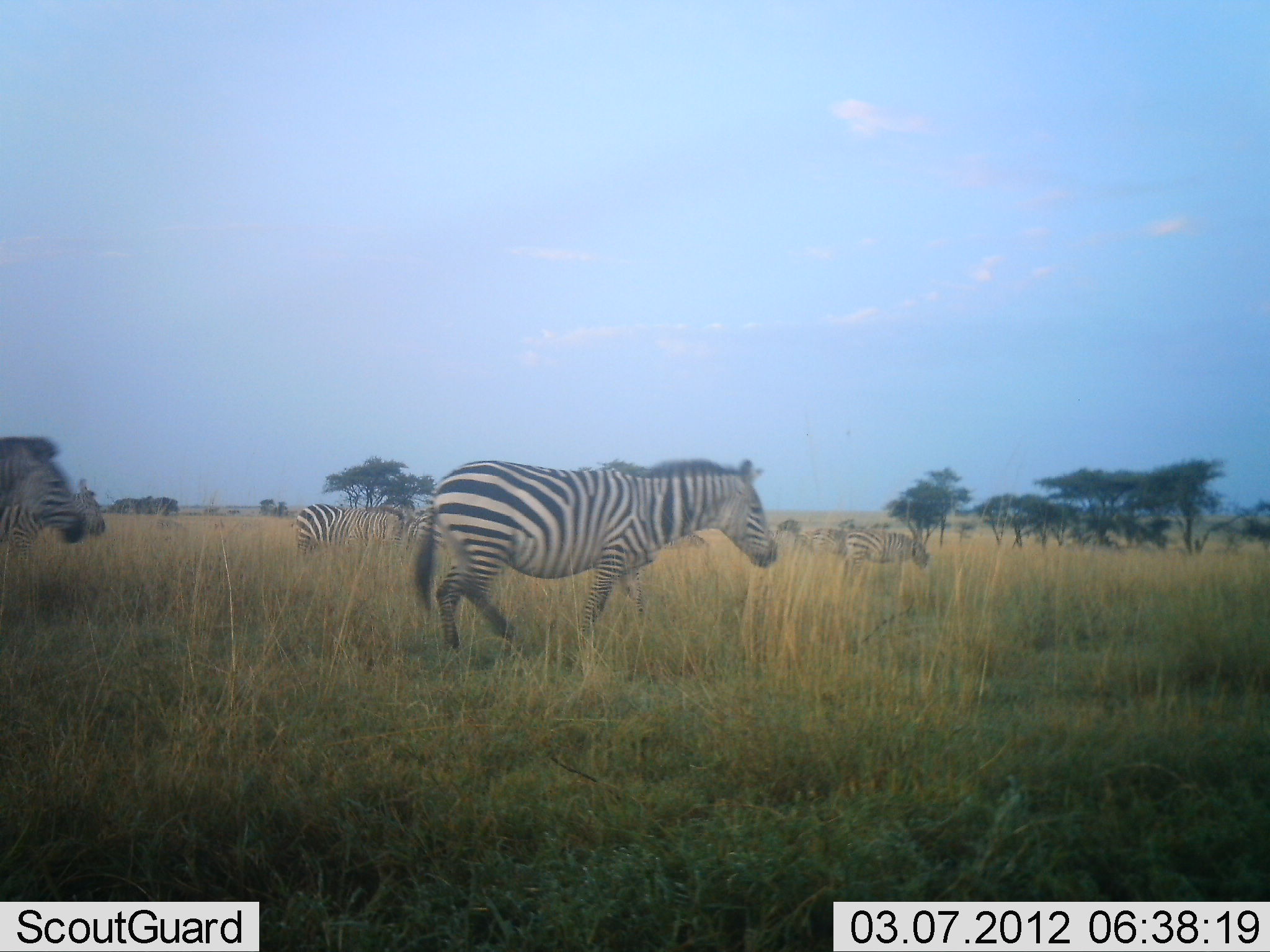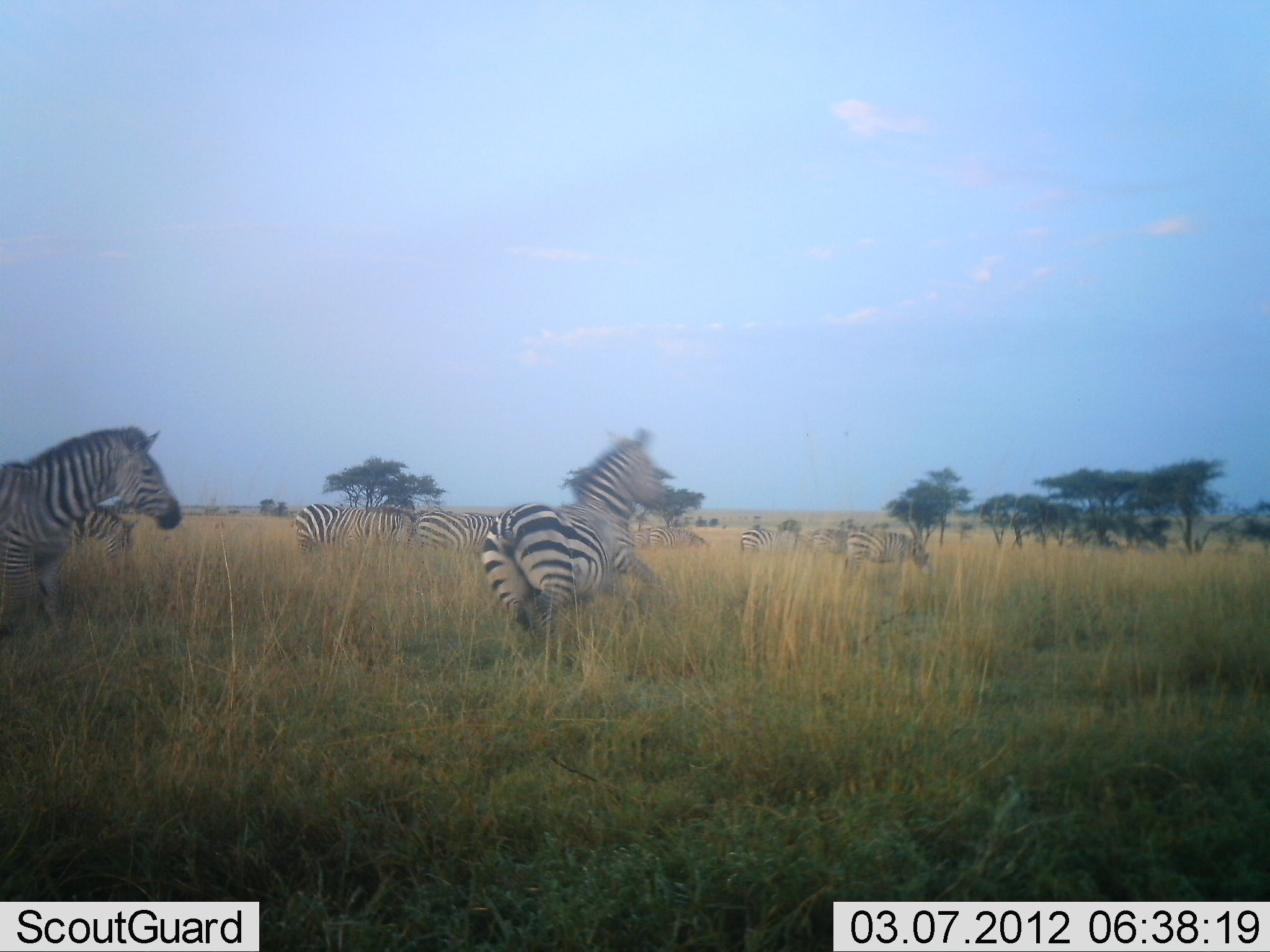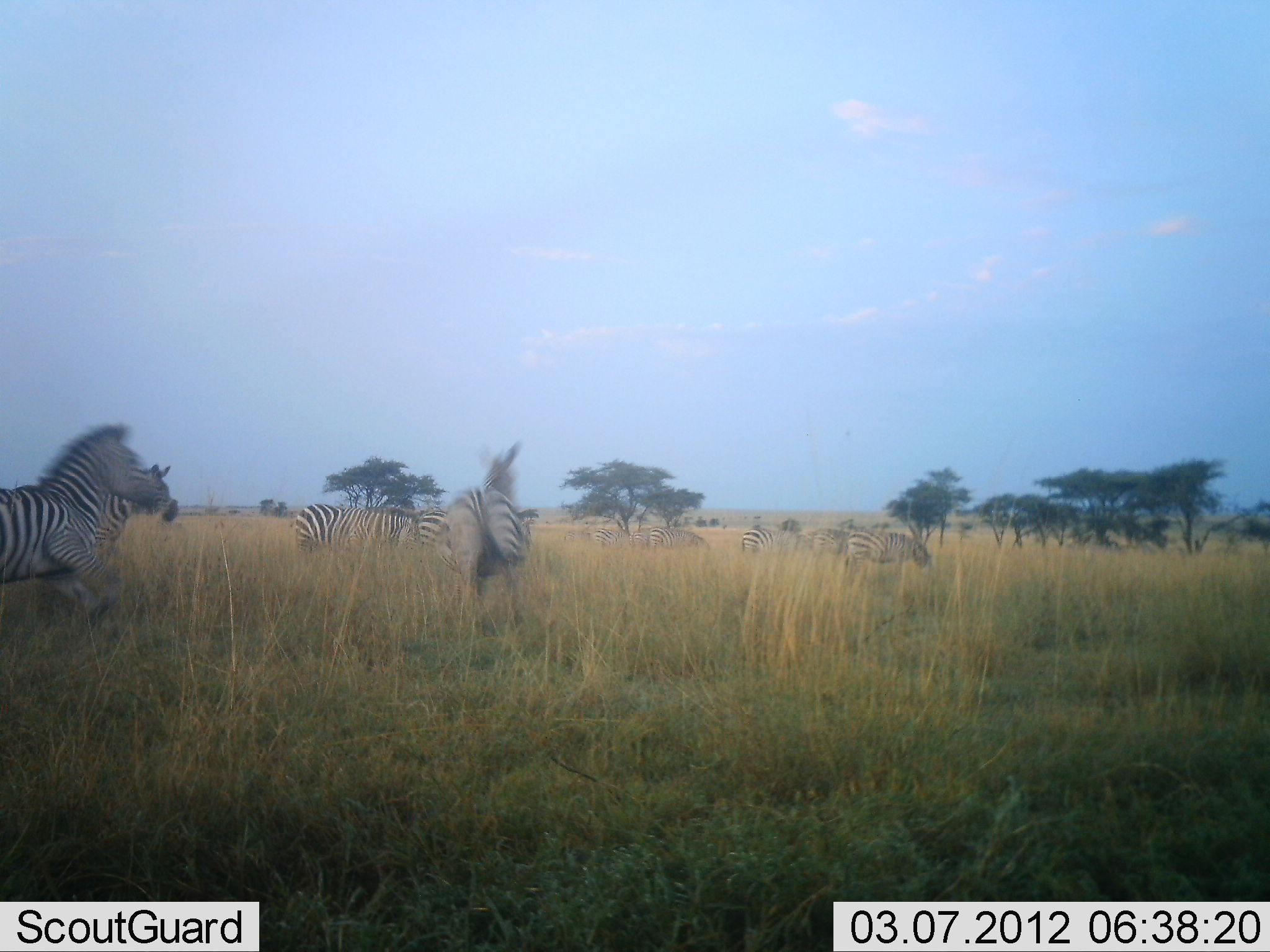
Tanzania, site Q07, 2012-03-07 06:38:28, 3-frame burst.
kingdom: Animalia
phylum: Chordata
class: Mammalia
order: Perissodactyla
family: Equidae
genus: Equus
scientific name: Equus quagga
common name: plains zebra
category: zebra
Zebra (plains zebra) (Equus quagga), count 10. Behavior (volunteer vote fractions): standing 43%, resting 0%, moving 79%, interacting 14%. Young present (vote fraction): 0%. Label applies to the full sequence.